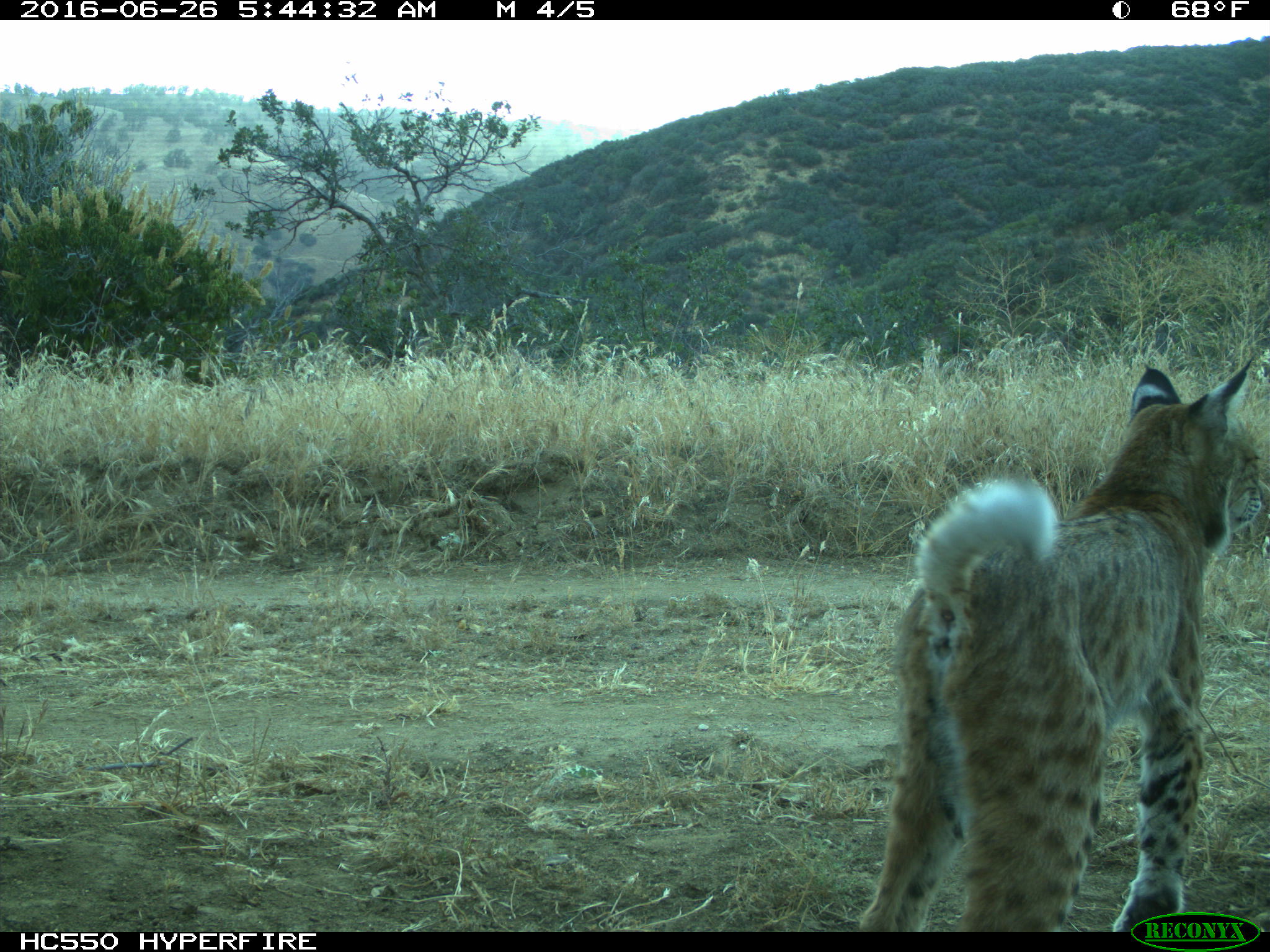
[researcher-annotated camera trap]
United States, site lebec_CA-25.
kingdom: Animalia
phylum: Chordata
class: Mammalia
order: Carnivora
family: Felidae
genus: Lynx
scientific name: Lynx rufus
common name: bobcat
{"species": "Lynx rufus (bobcat)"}